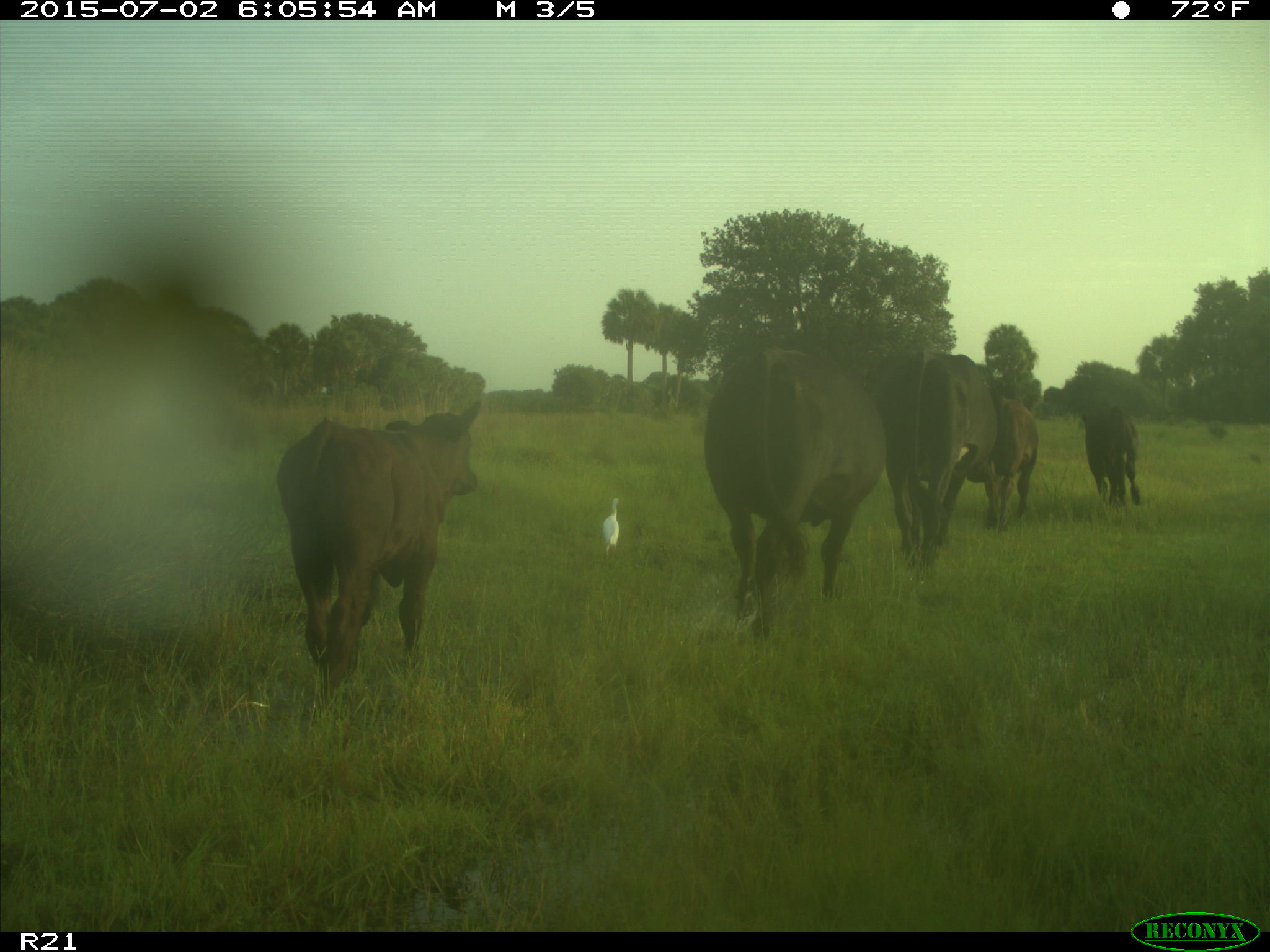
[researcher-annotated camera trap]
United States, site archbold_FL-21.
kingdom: Animalia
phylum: Chordata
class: Mammalia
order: Artiodactyla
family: Bovidae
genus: Bos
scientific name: Bos taurus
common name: domestic cow